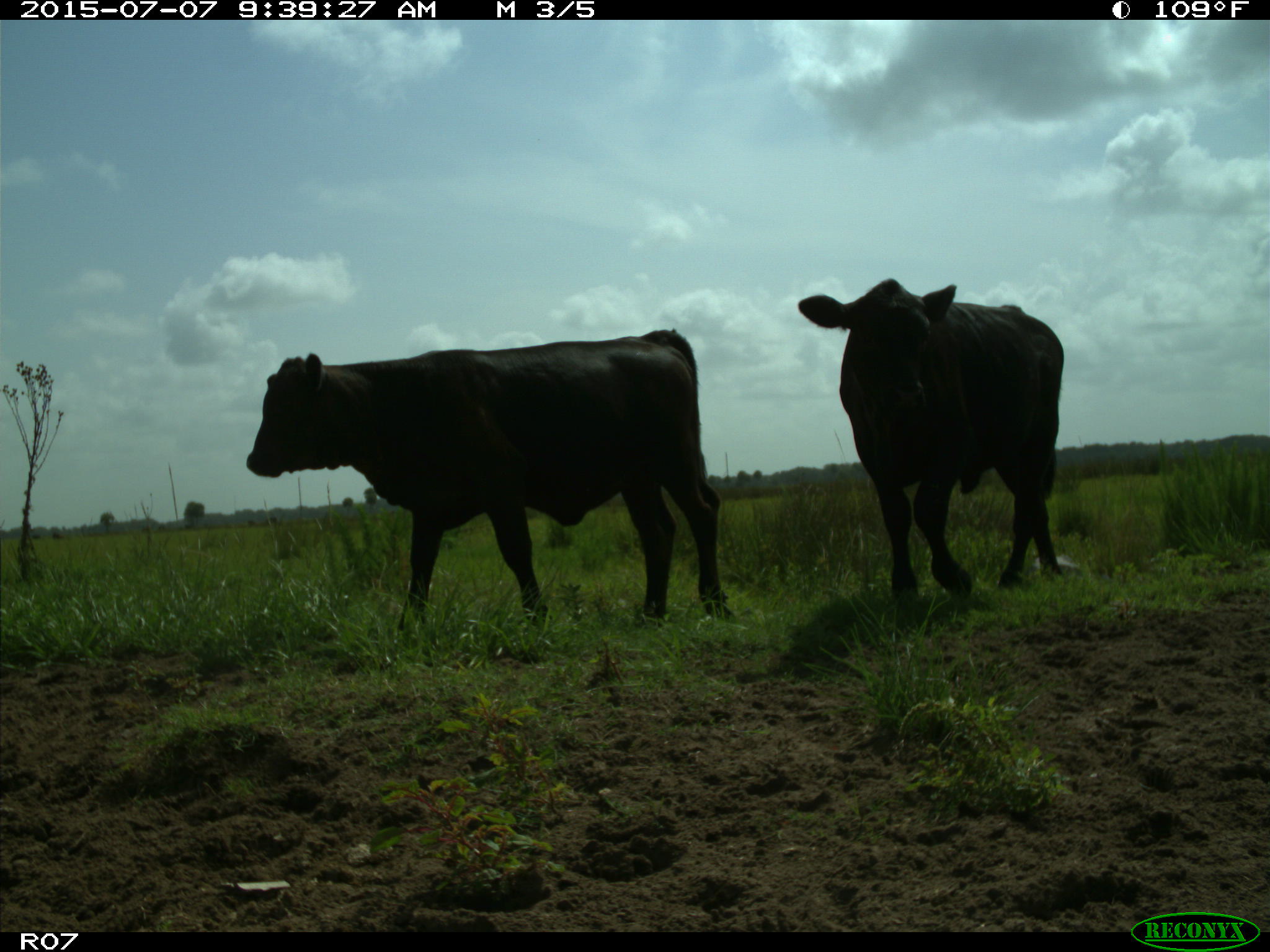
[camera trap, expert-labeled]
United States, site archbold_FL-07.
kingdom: Animalia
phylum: Chordata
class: Mammalia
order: Artiodactyla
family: Bovidae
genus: Bos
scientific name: Bos taurus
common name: domestic cow